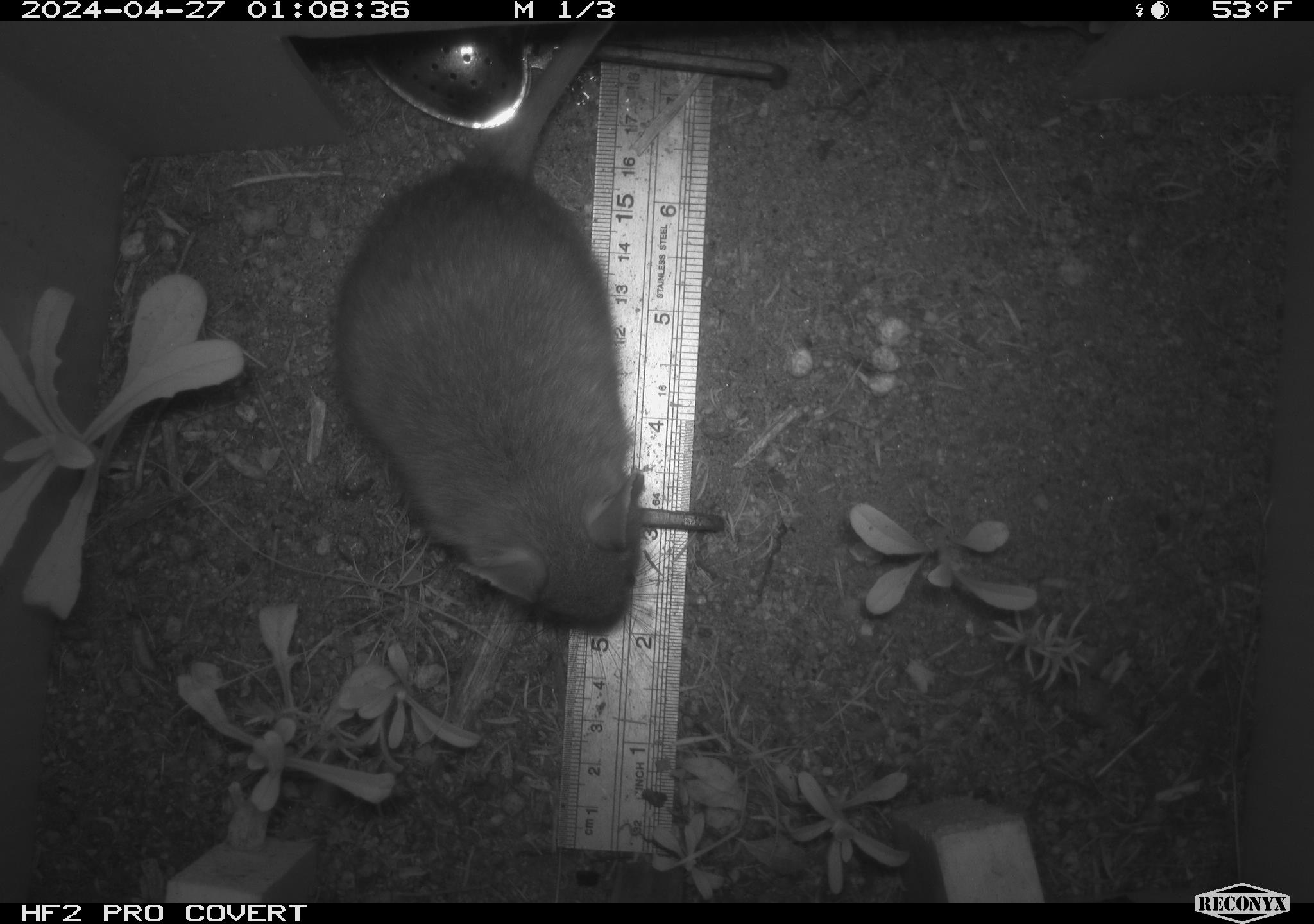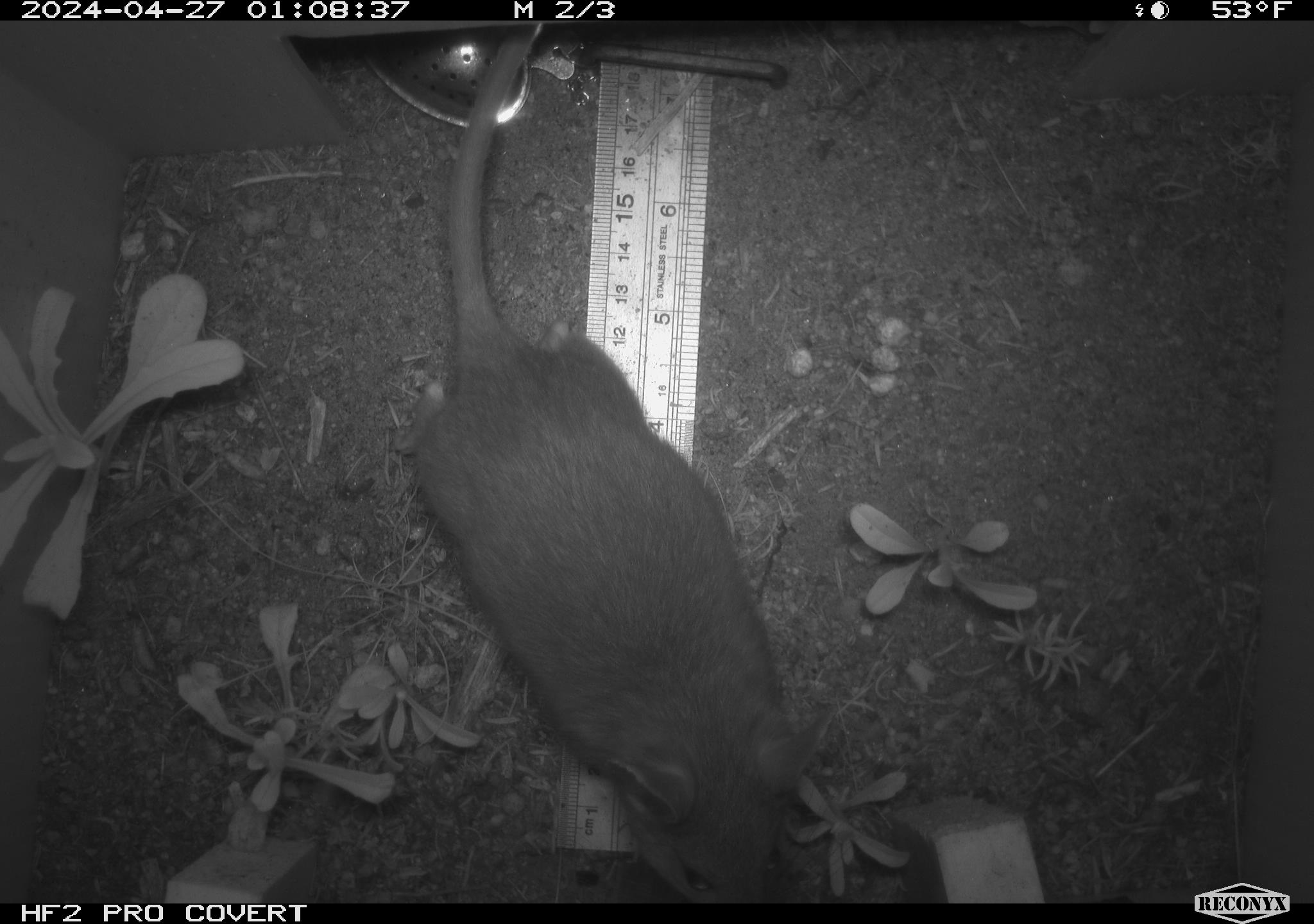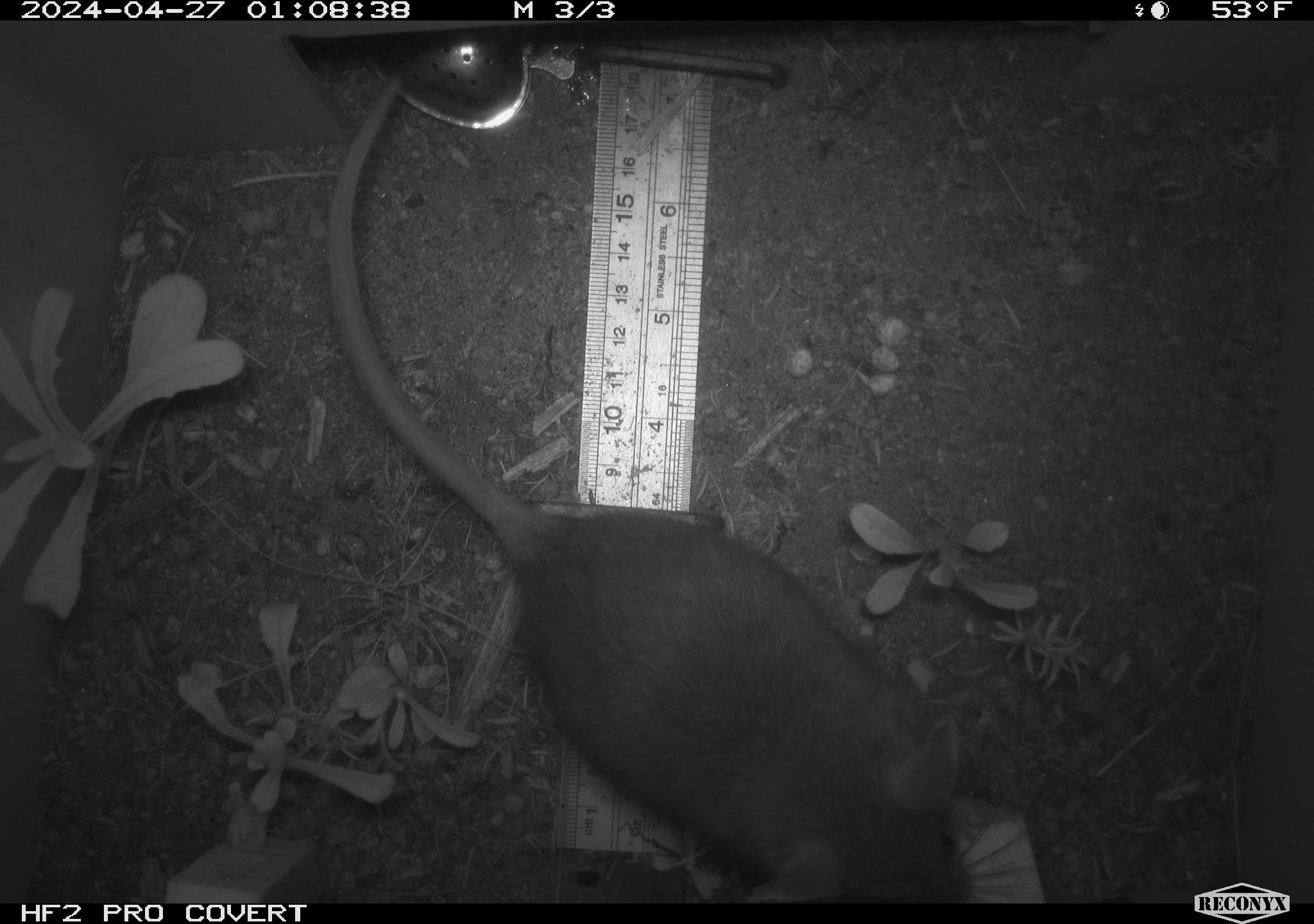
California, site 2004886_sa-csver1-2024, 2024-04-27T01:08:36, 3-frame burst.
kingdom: Animalia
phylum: Chordata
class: Mammalia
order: Rodentia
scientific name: Rodentia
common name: rodent